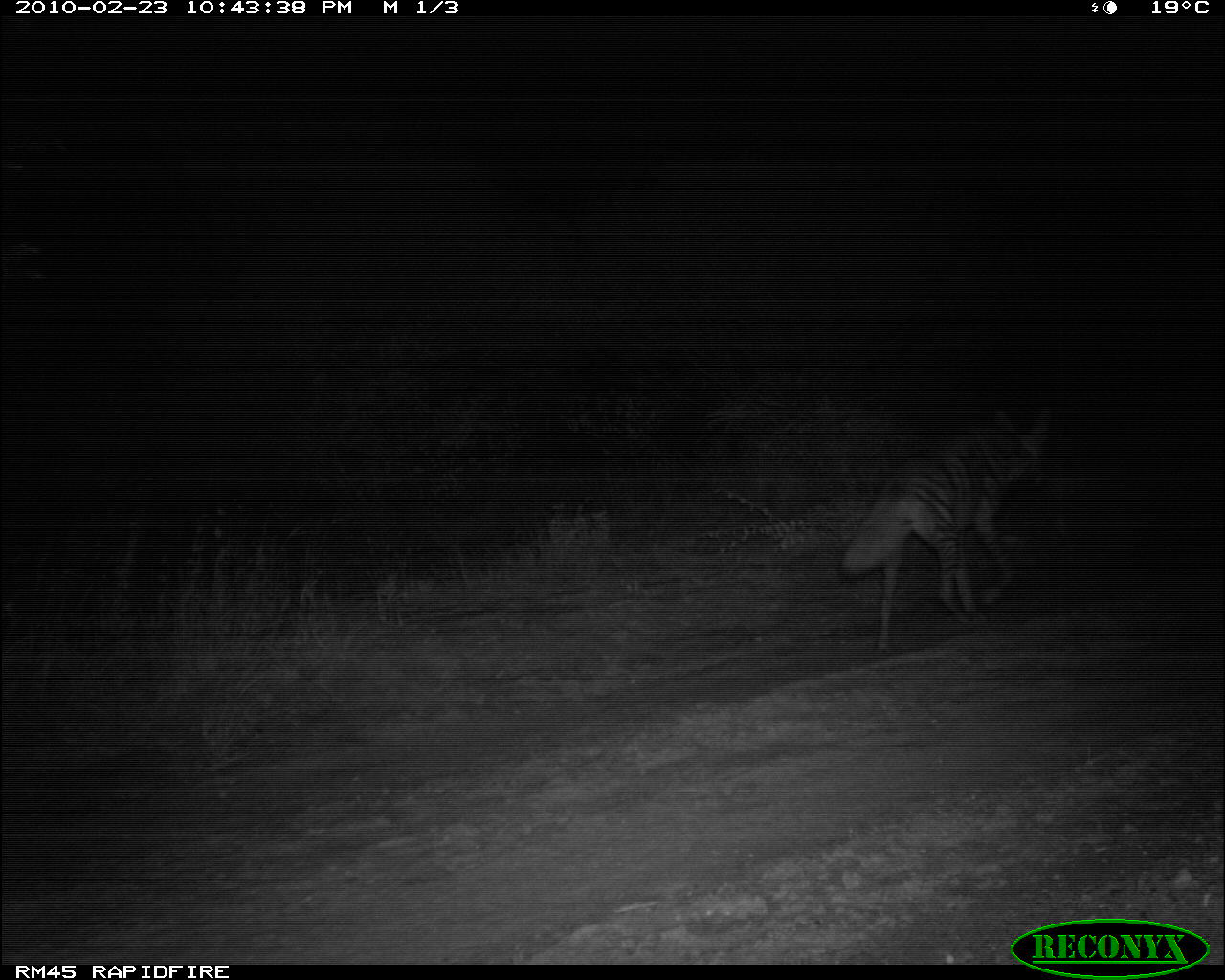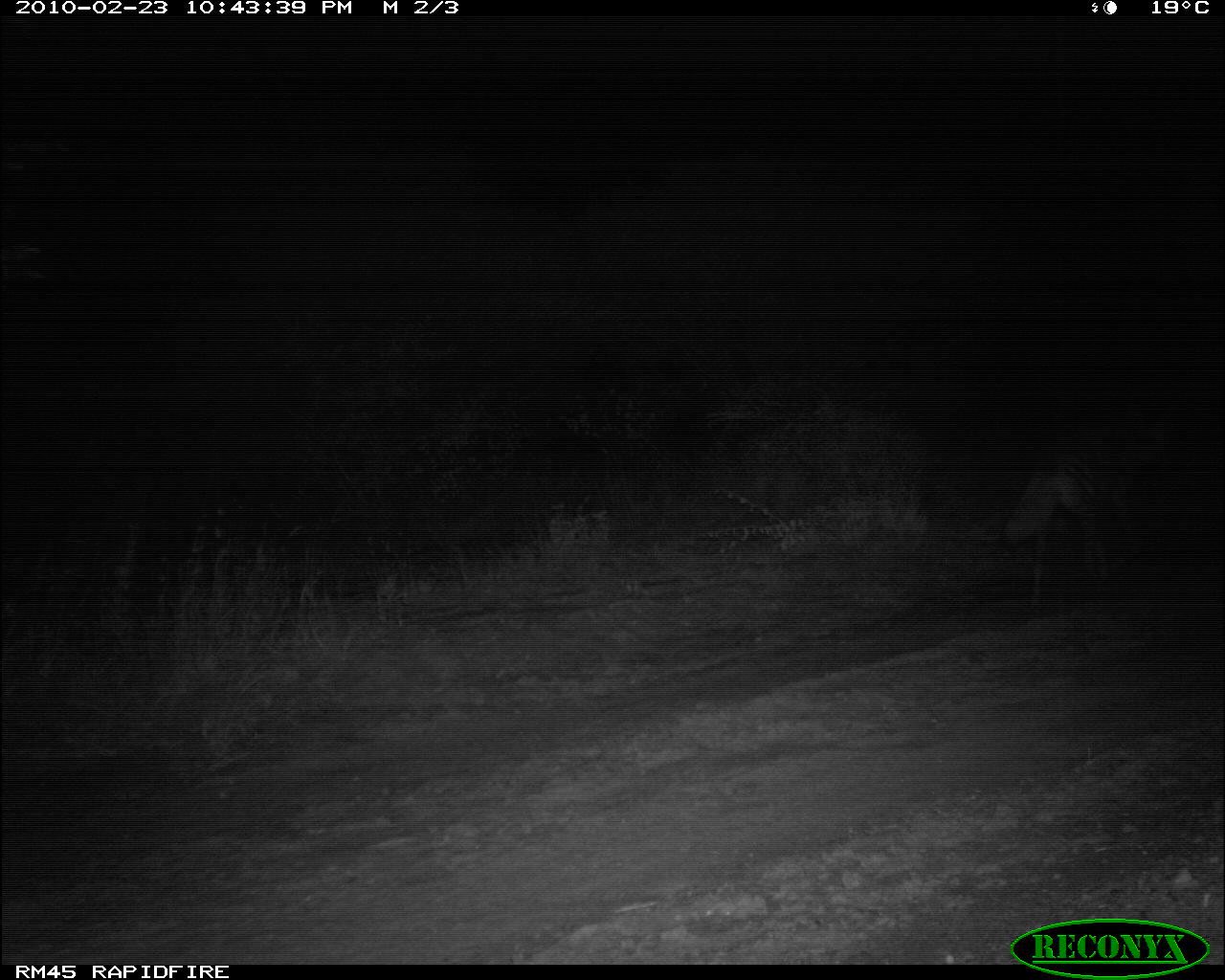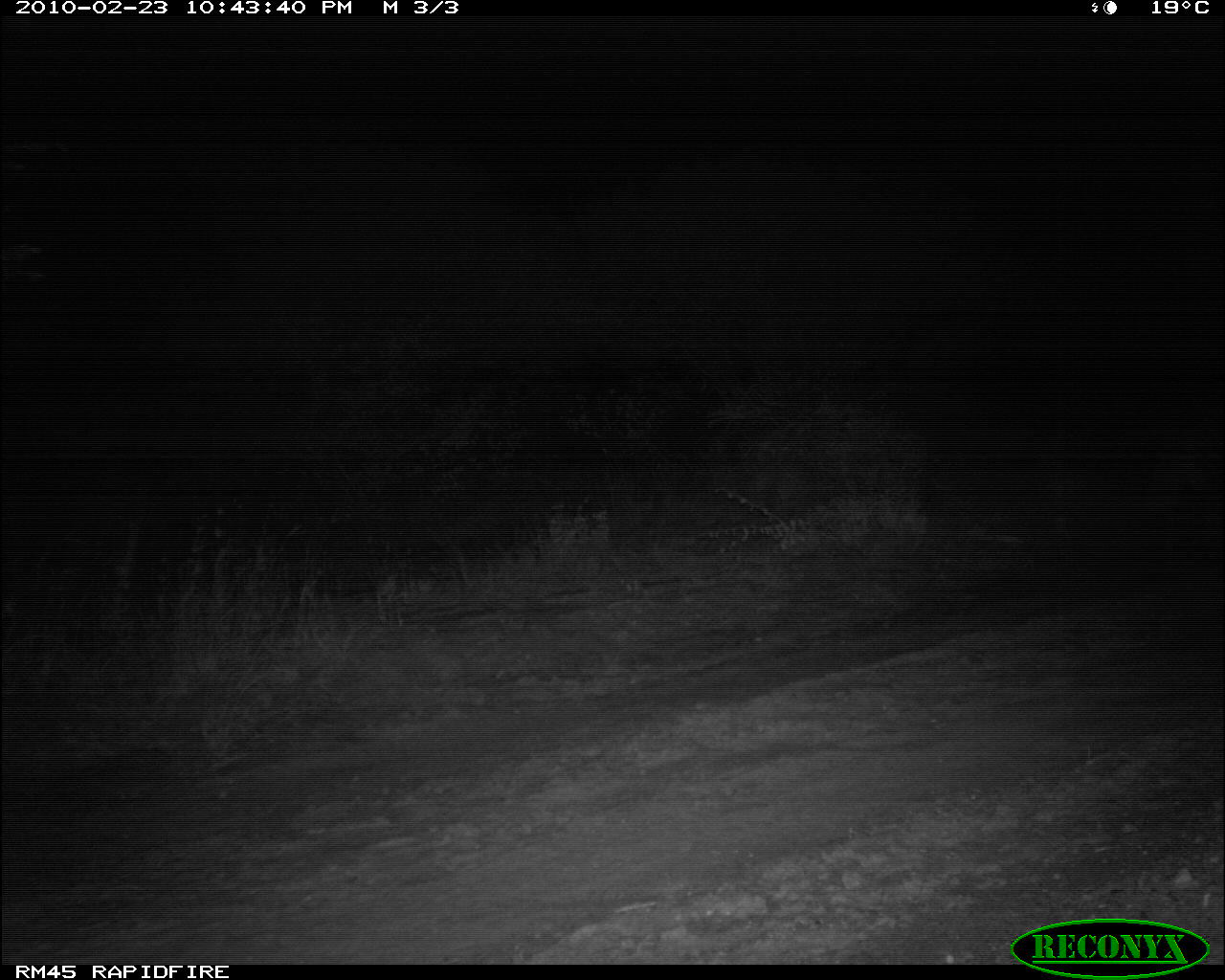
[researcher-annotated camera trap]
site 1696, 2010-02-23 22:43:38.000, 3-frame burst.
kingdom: Animalia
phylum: Chordata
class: Mammalia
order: Carnivora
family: Hyaenidae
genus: Hyaena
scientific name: Hyaena hyaena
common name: striped hyena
Hyaena hyaena (striped hyena), count 1.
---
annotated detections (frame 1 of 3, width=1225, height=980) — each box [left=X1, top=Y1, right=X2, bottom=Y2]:
hyaena hyaena: [left=842, top=405, right=1054, bottom=650]